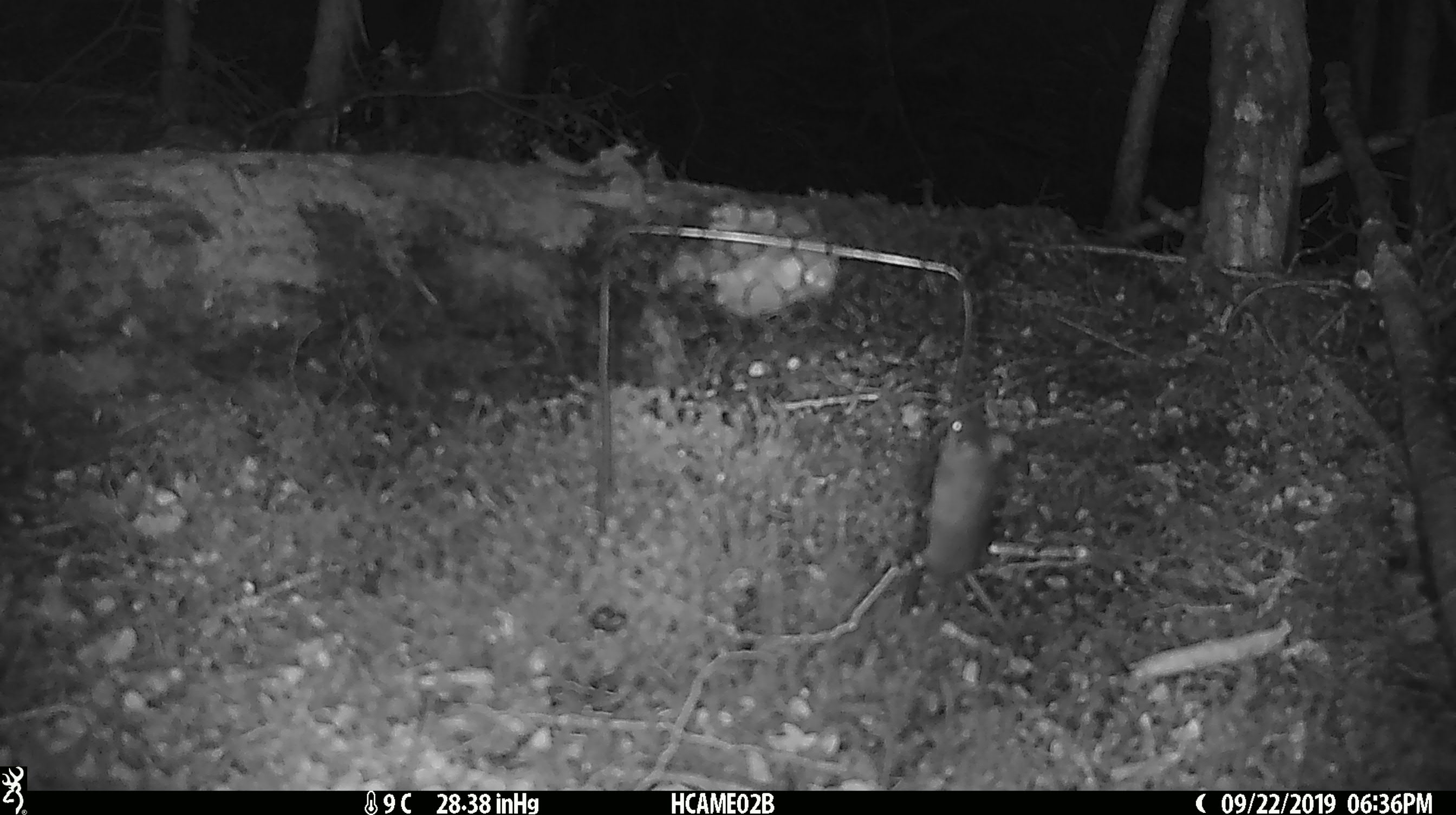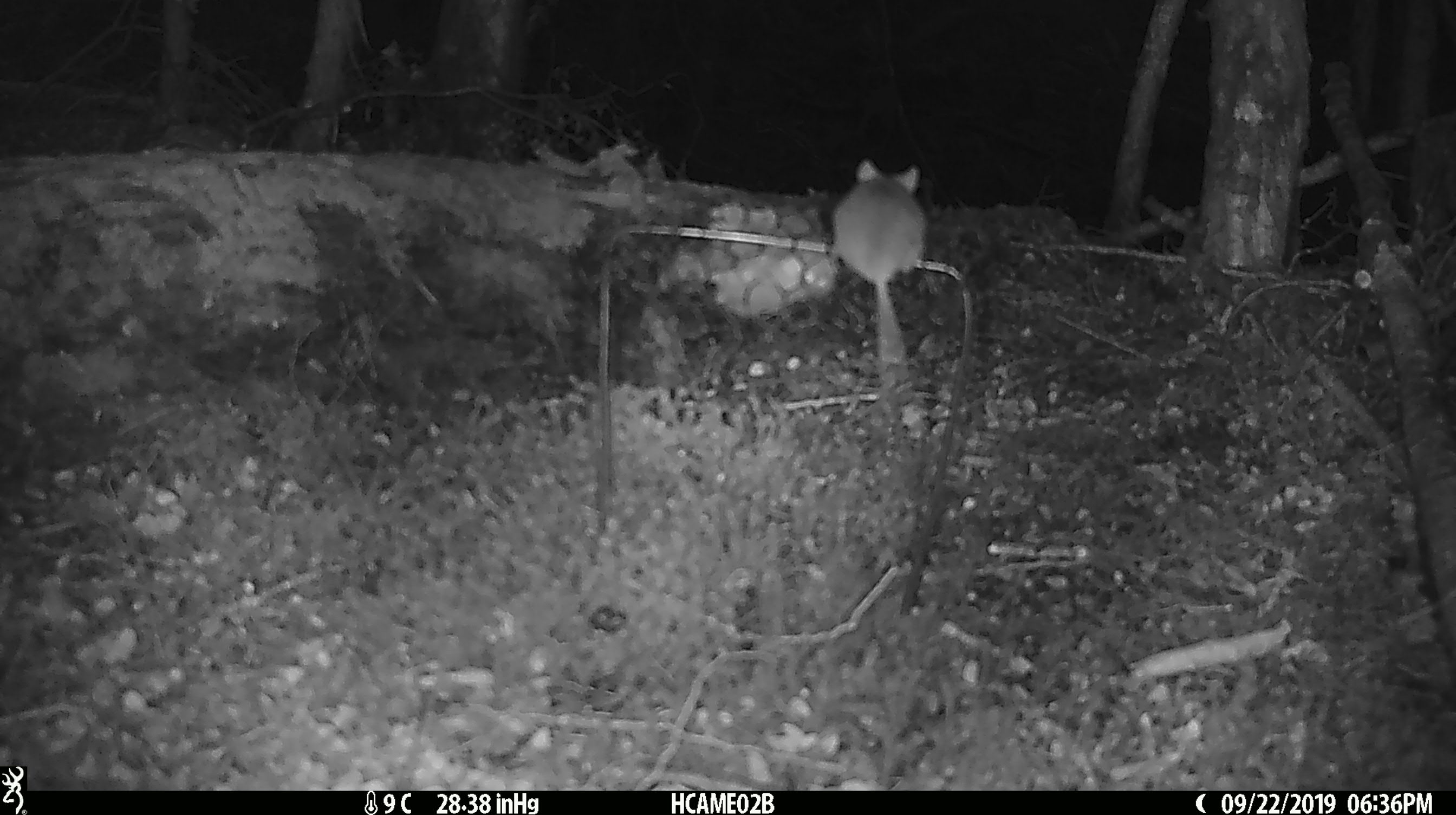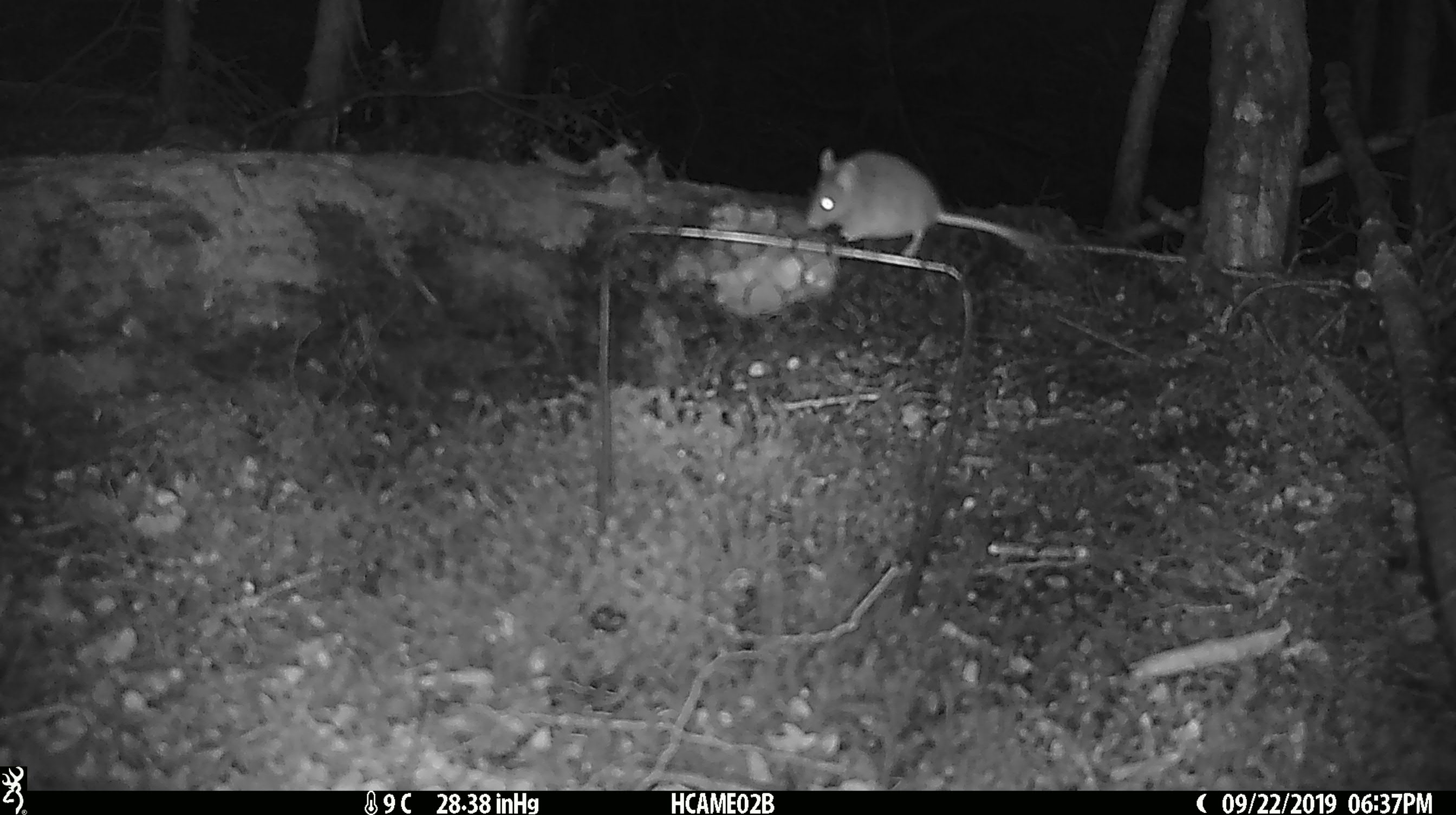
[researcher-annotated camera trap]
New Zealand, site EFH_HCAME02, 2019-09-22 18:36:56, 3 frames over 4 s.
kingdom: Animalia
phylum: Chordata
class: Mammalia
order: Rodentia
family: Muridae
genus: Mus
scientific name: Mus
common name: mouse